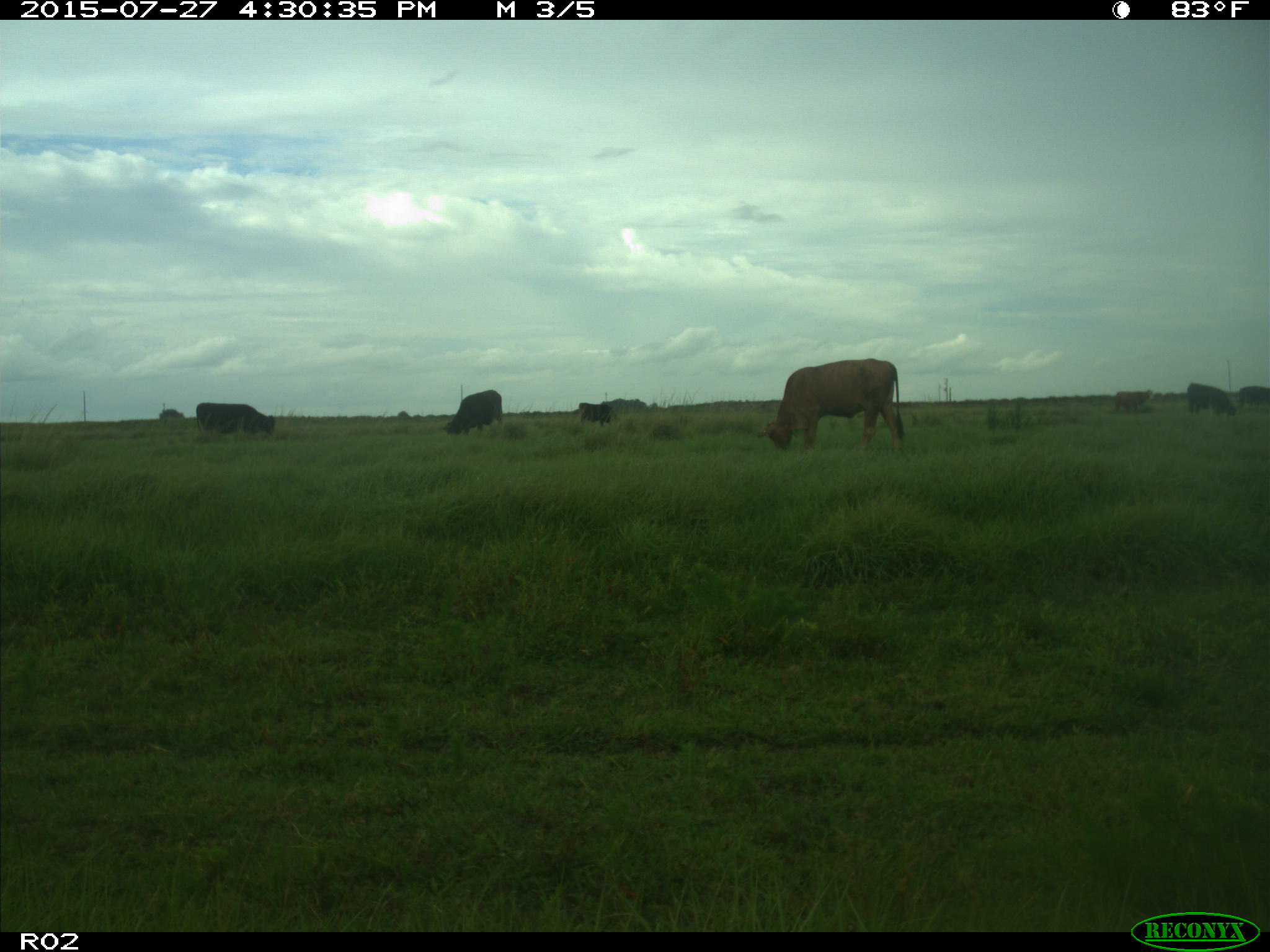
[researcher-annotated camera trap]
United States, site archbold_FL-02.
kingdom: Animalia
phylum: Chordata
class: Mammalia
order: Artiodactyla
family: Bovidae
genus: Bos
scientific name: Bos taurus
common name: domestic cow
Bos taurus (domestic cow).